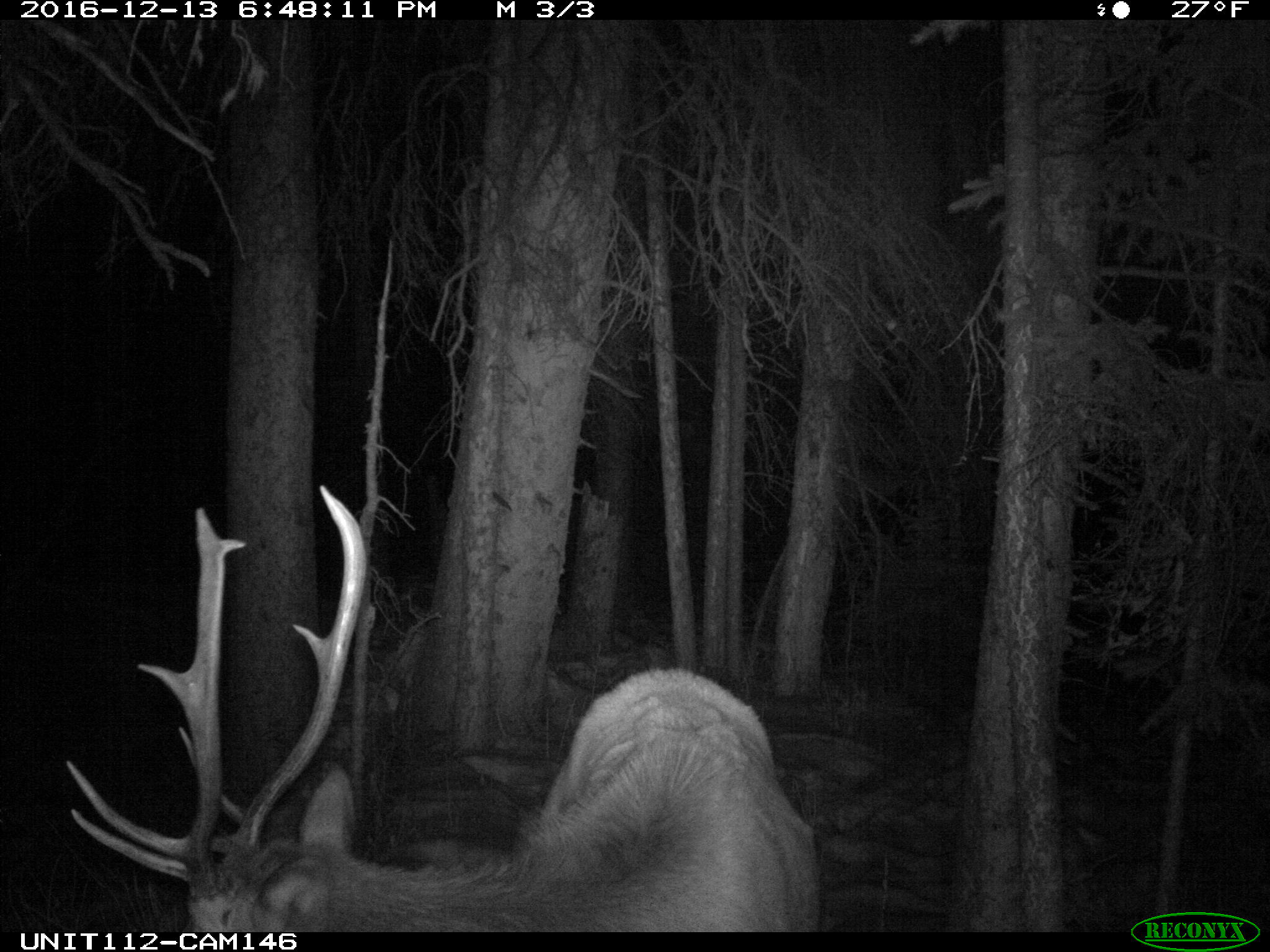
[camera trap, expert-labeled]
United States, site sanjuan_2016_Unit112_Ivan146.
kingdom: Animalia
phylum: Chordata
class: Mammalia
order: Artiodactyla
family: Cervidae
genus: Cervus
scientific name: Cervus elaphus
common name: red deer